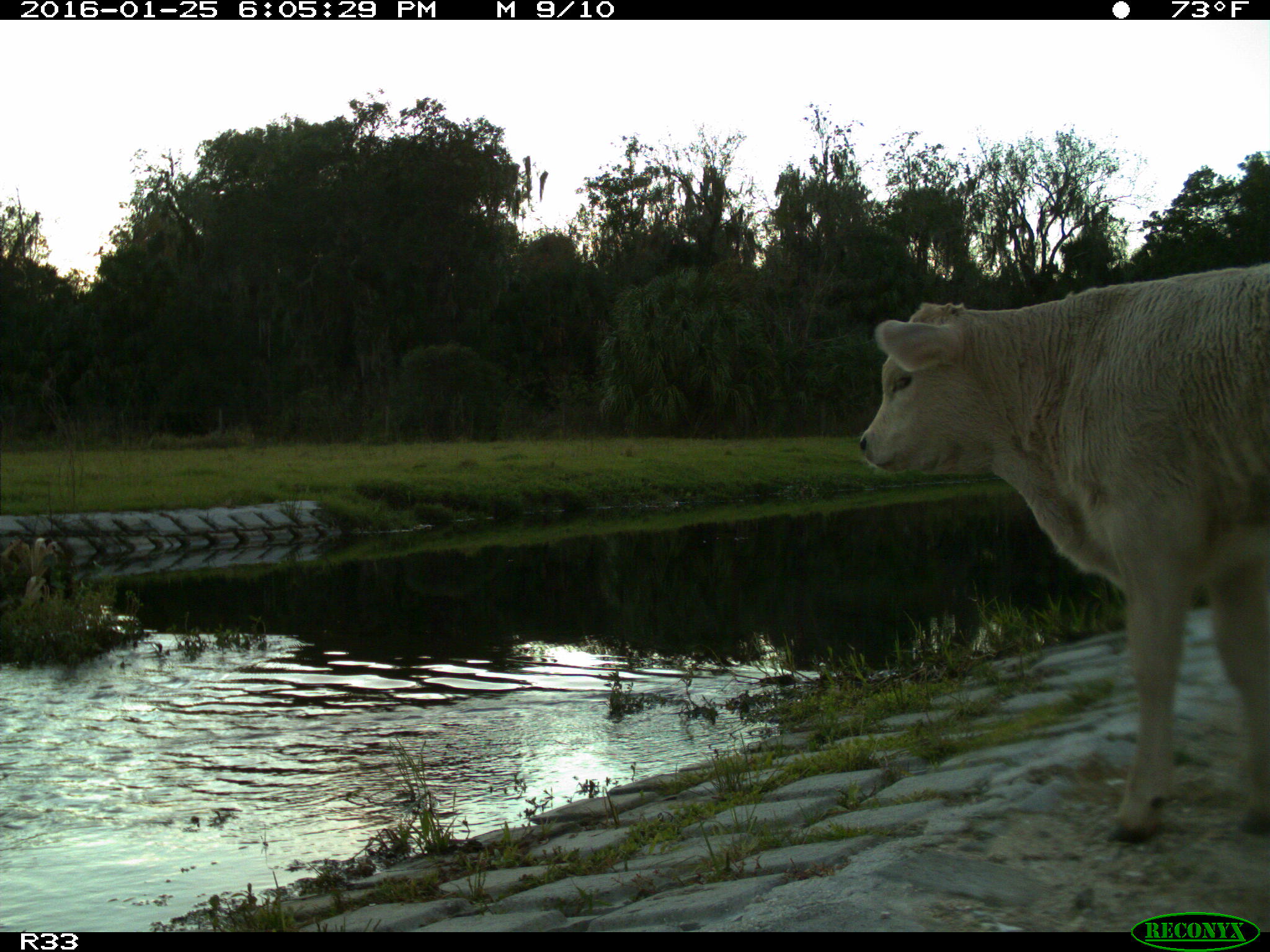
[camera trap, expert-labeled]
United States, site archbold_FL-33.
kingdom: Animalia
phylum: Chordata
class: Mammalia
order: Artiodactyla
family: Bovidae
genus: Bos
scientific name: Bos taurus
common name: domestic cow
Bos taurus (domestic cow).